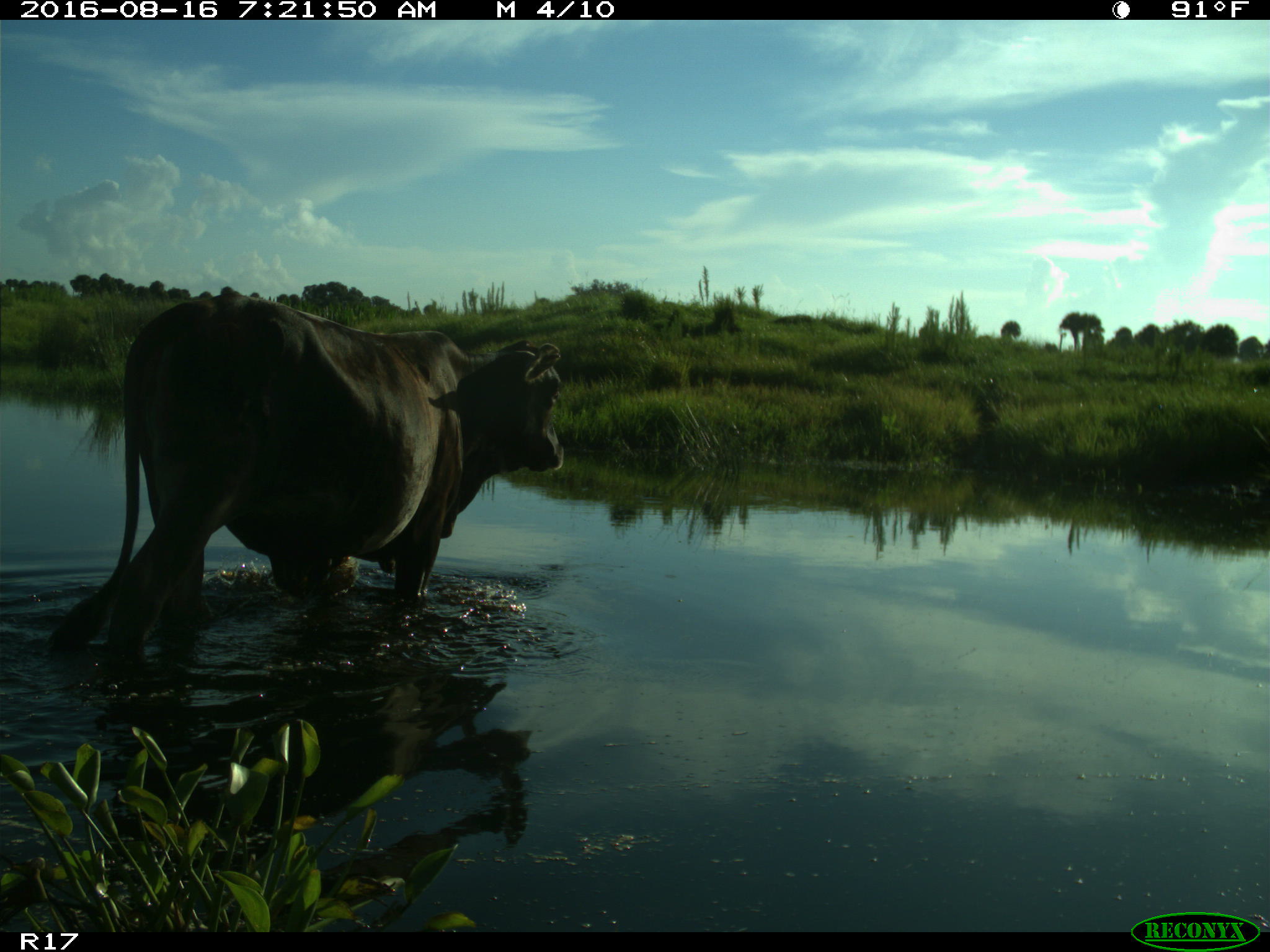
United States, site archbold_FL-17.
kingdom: Animalia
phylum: Chordata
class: Mammalia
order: Artiodactyla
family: Bovidae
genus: Bos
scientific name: Bos taurus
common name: domestic cow